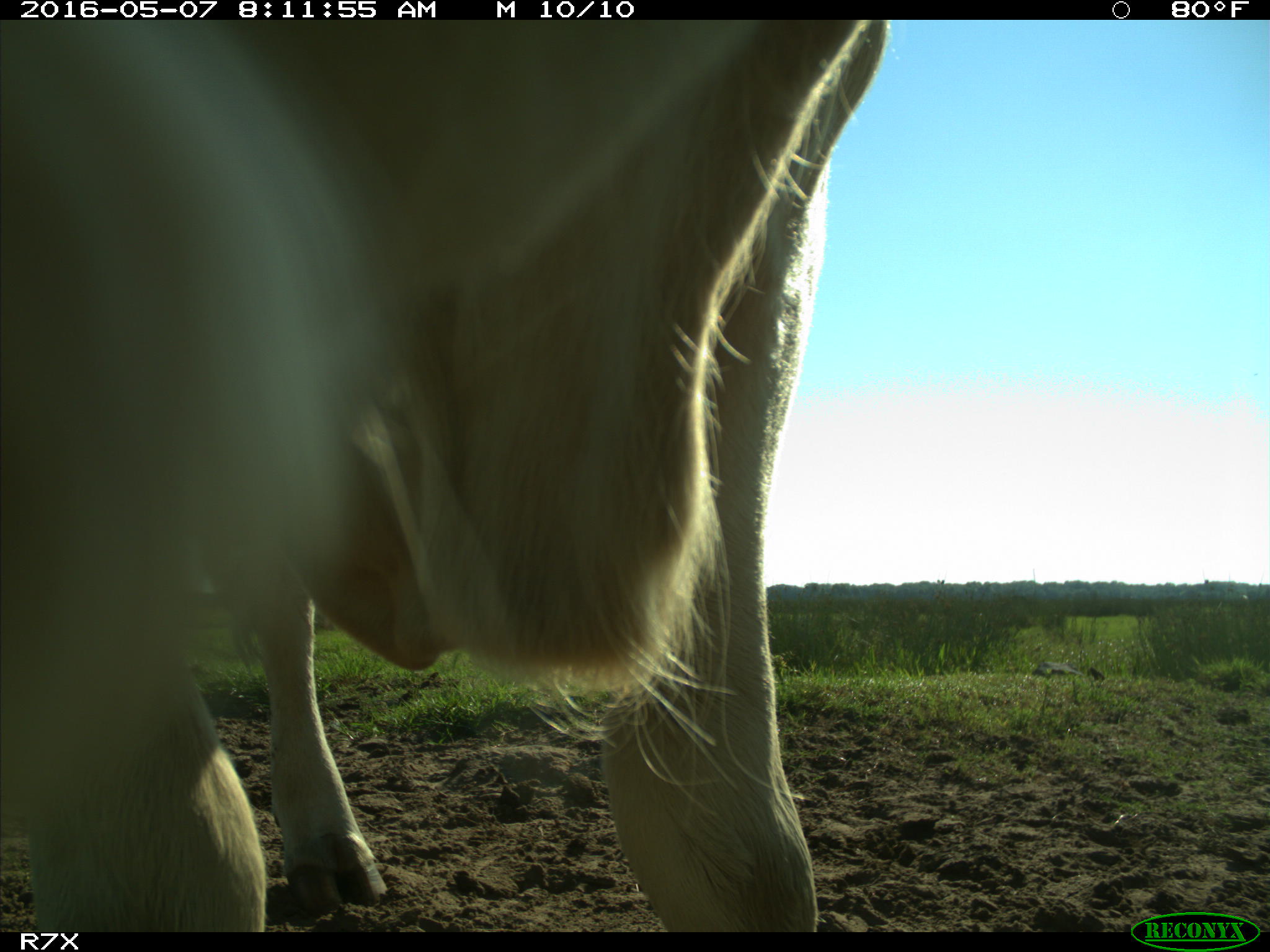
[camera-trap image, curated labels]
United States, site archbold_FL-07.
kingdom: Animalia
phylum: Chordata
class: Mammalia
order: Artiodactyla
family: Bovidae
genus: Bos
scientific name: Bos taurus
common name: domestic cow